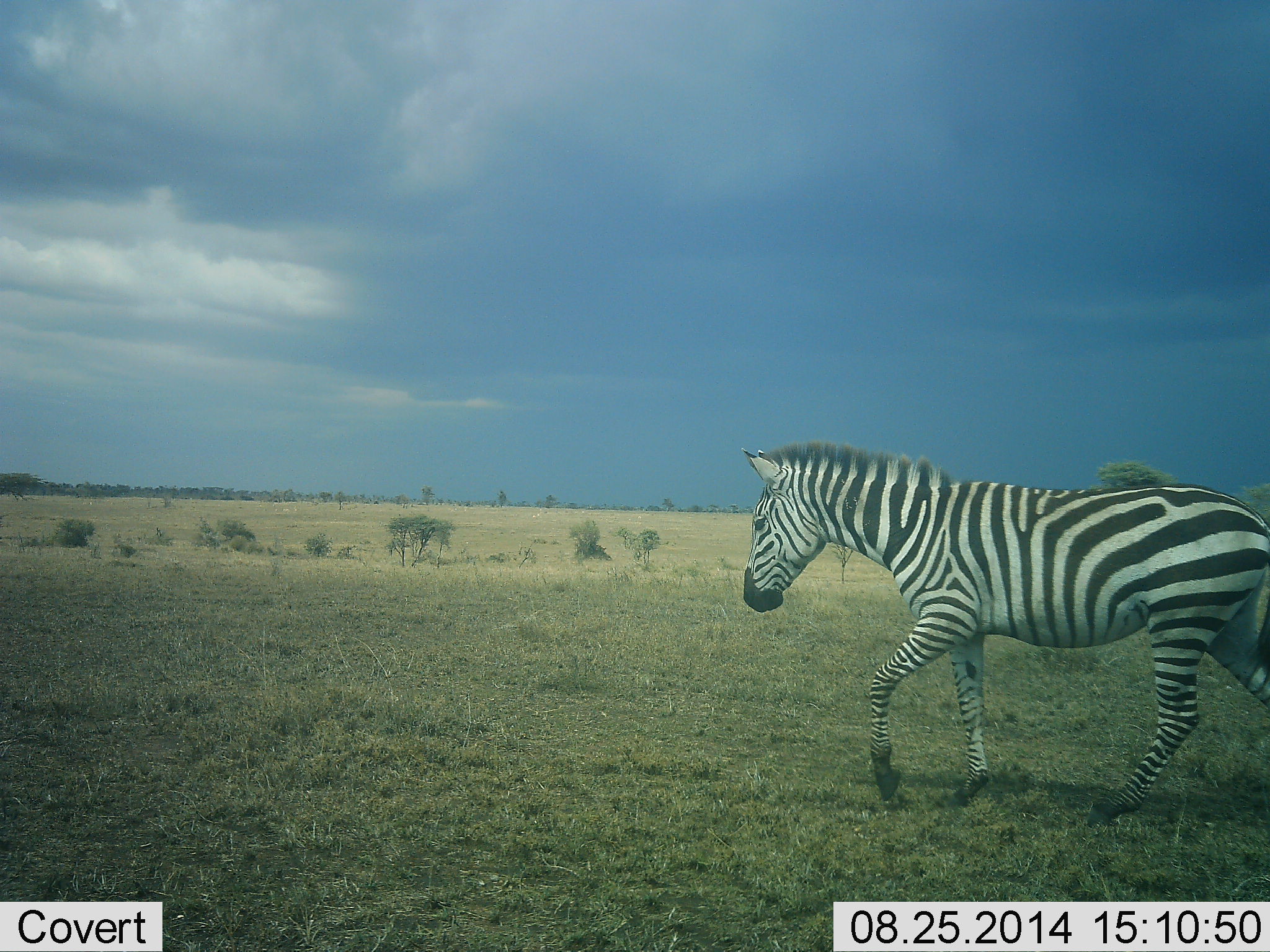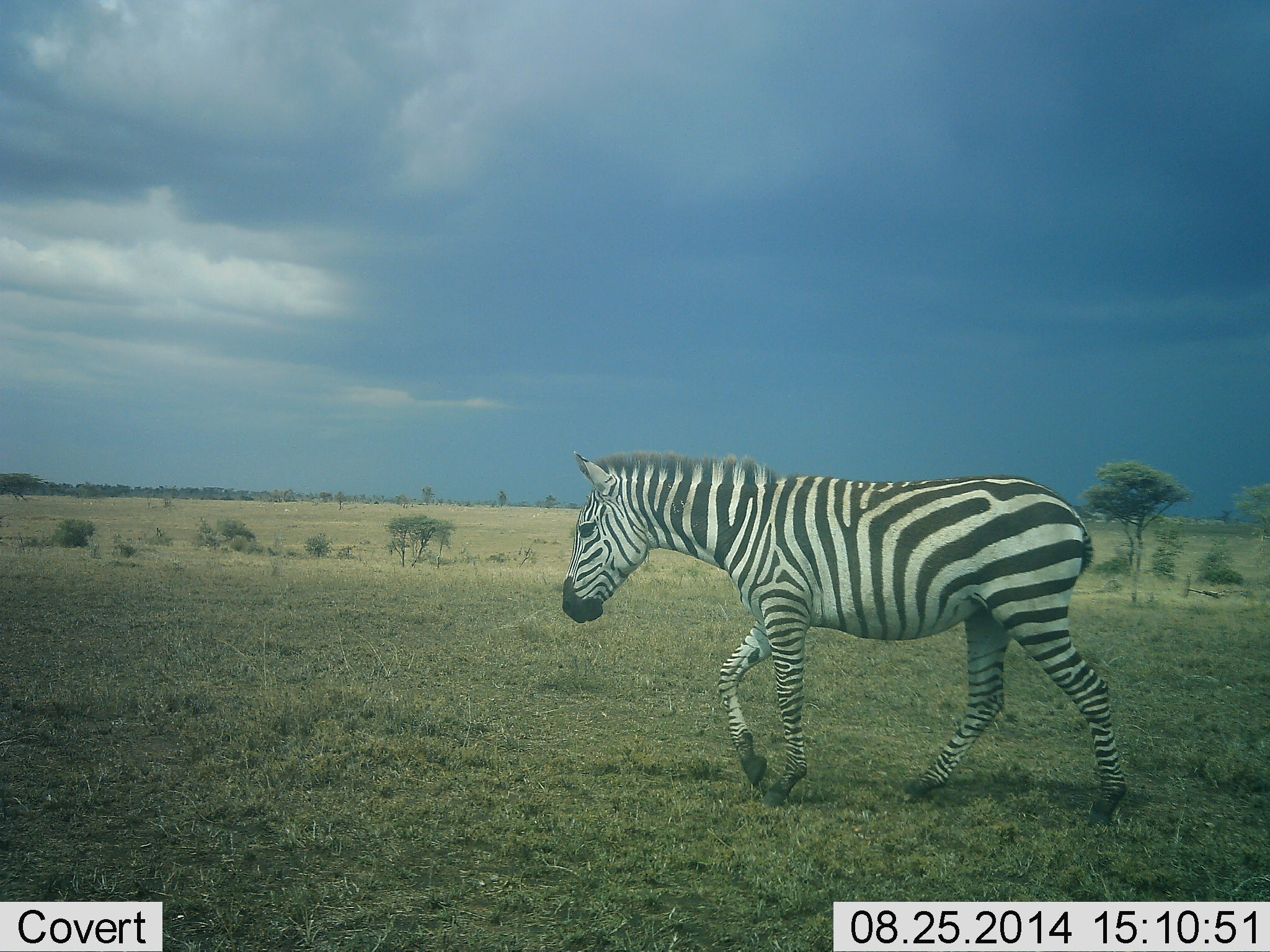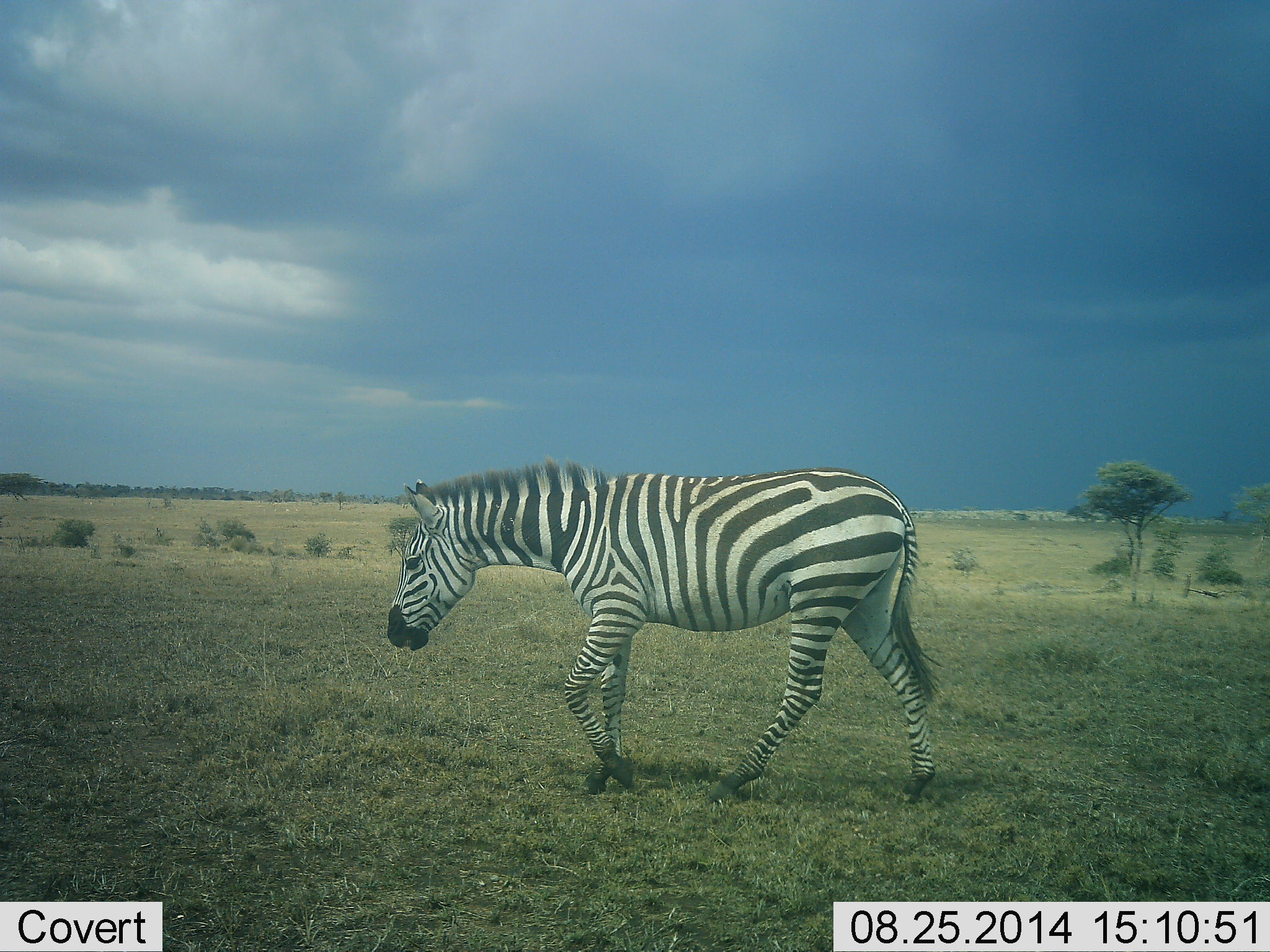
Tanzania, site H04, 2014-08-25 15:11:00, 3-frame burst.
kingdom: Animalia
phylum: Chordata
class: Mammalia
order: Perissodactyla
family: Equidae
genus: Equus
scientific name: Equus quagga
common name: plains zebra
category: zebra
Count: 1.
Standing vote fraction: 0%.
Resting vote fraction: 0%.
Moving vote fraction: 100%.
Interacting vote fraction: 0%.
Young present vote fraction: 0%.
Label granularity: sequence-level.